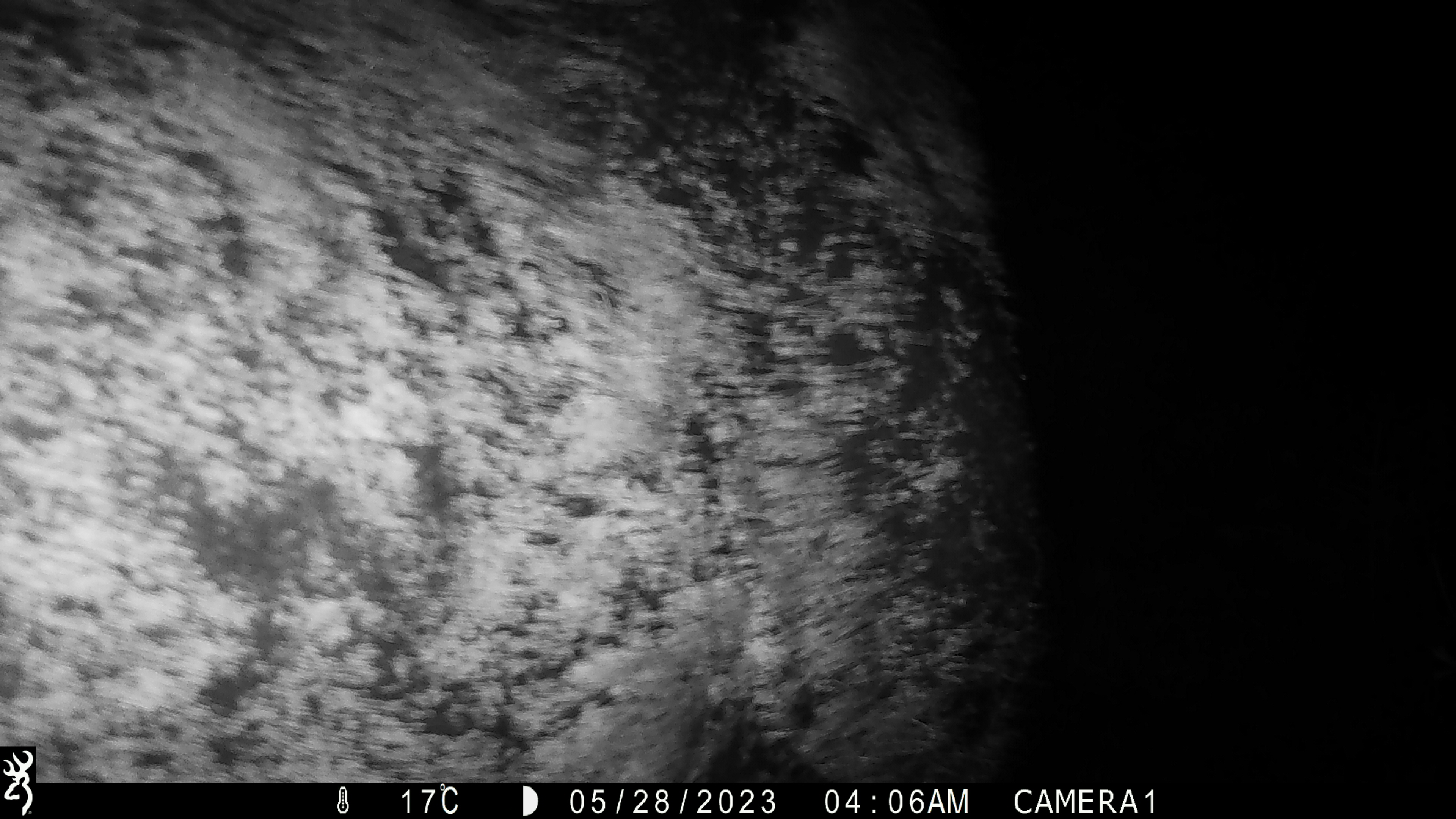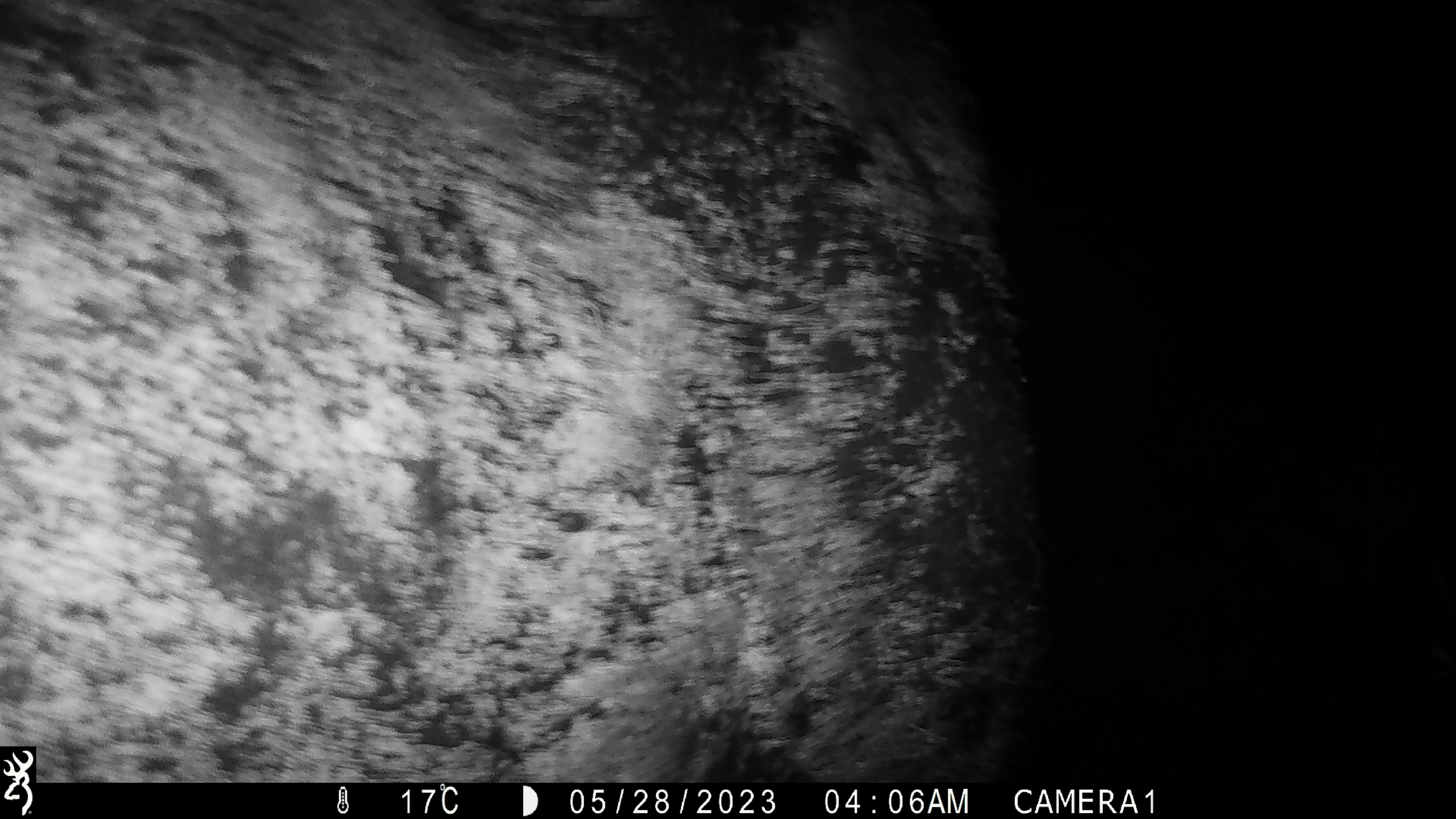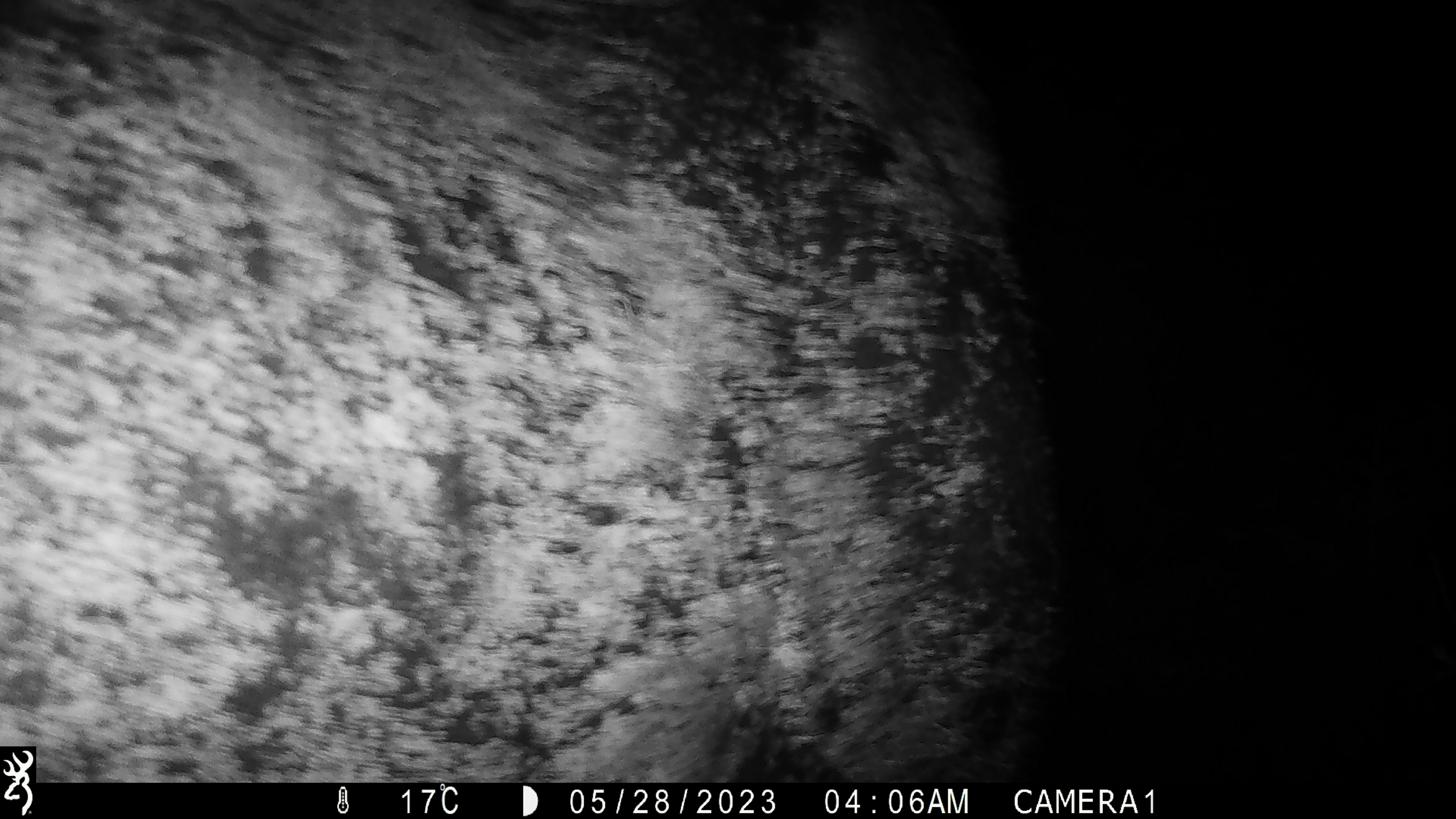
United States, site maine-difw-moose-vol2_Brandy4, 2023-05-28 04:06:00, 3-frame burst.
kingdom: Animalia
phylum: Chordata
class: Mammalia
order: Artiodactyla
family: Cervidae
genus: Alces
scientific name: Alces alces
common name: moose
Moose (Alces alces).